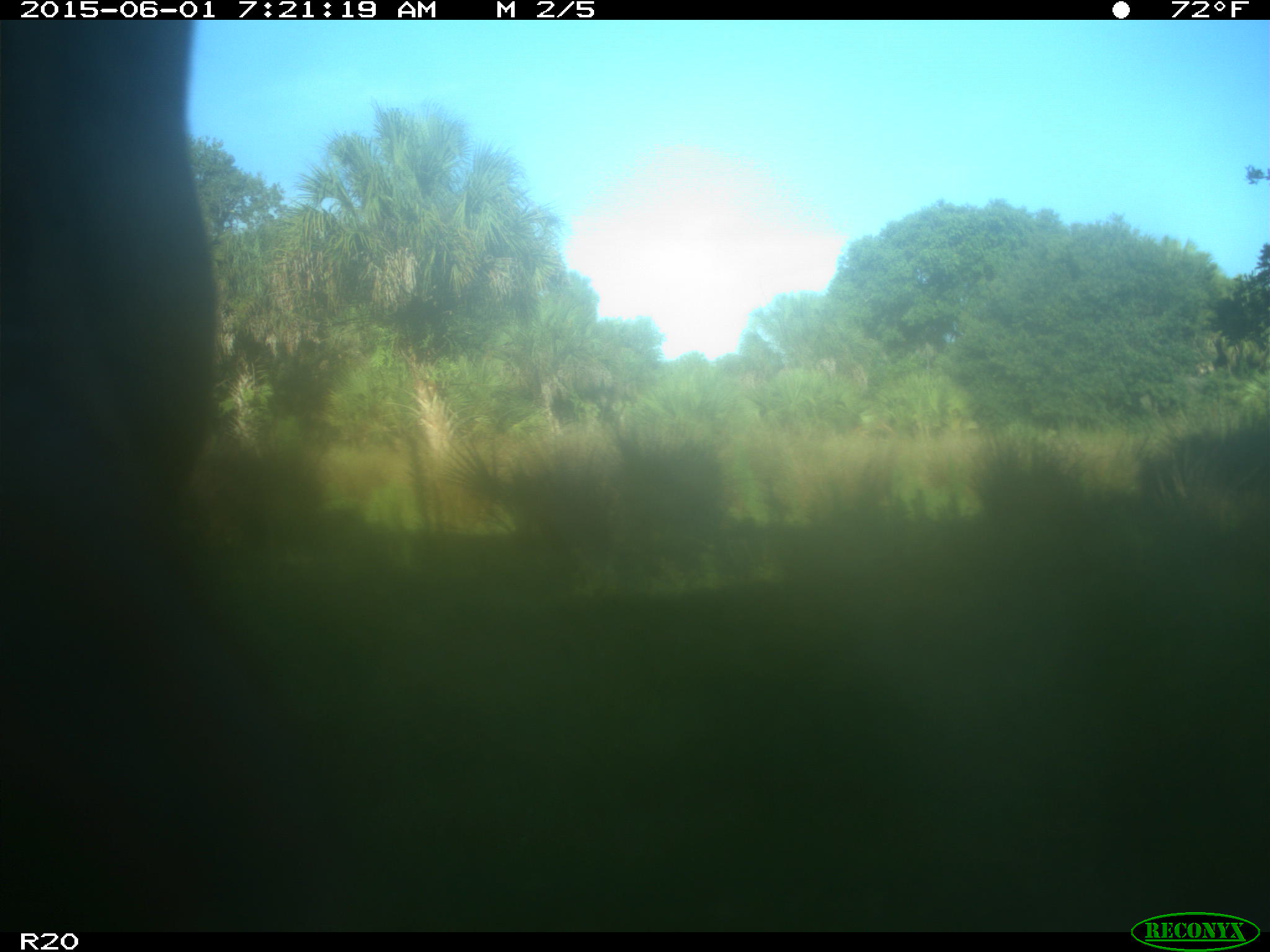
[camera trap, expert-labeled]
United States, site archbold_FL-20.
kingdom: Animalia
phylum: Chordata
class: Mammalia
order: Artiodactyla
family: Bovidae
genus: Bos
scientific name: Bos taurus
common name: domestic cow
Bos taurus (domestic cow).